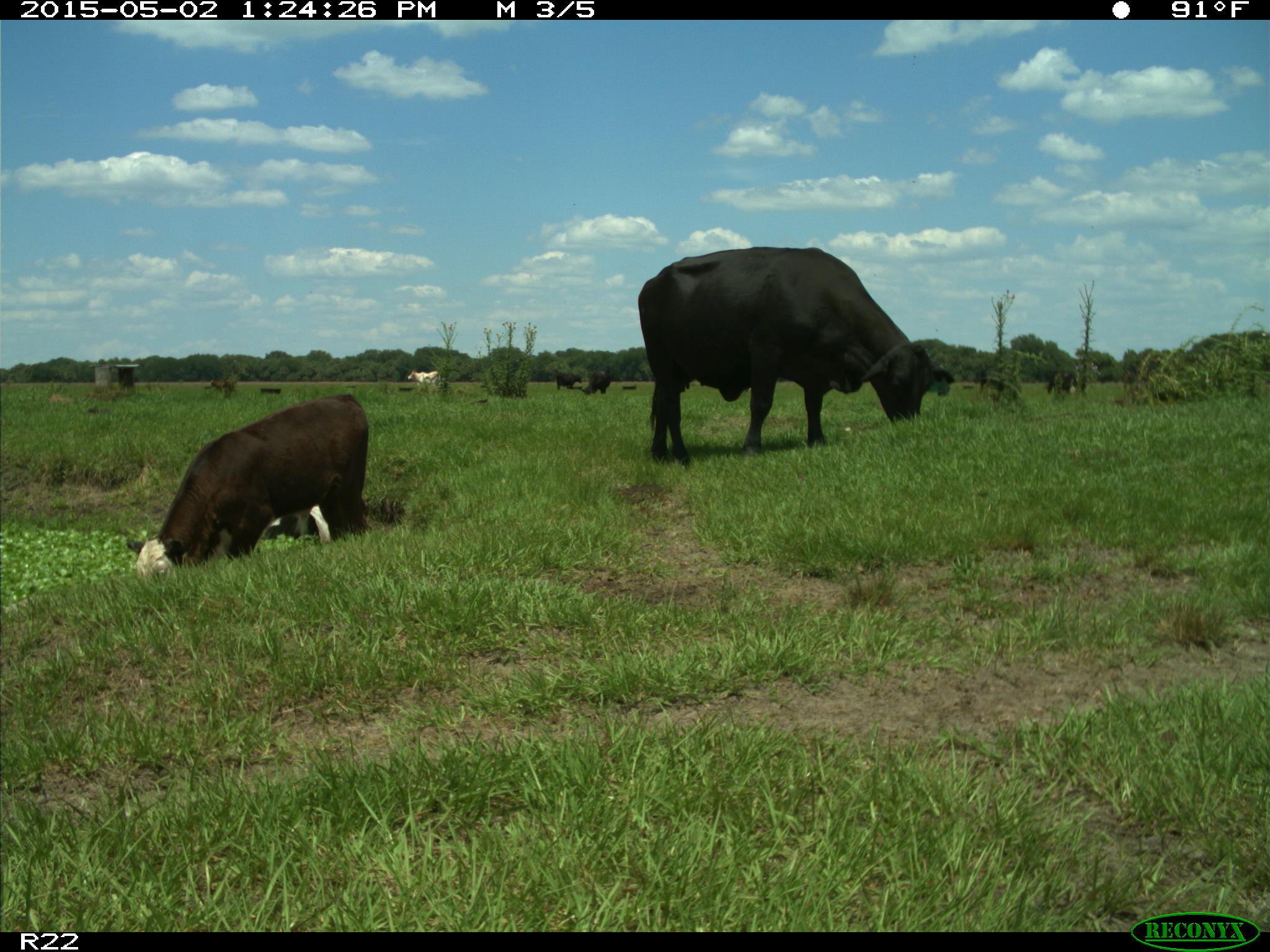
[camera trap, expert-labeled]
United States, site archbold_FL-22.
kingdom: Animalia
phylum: Chordata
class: Mammalia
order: Artiodactyla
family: Bovidae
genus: Bos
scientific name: Bos taurus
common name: domestic cow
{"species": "Bos taurus (domestic cow)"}